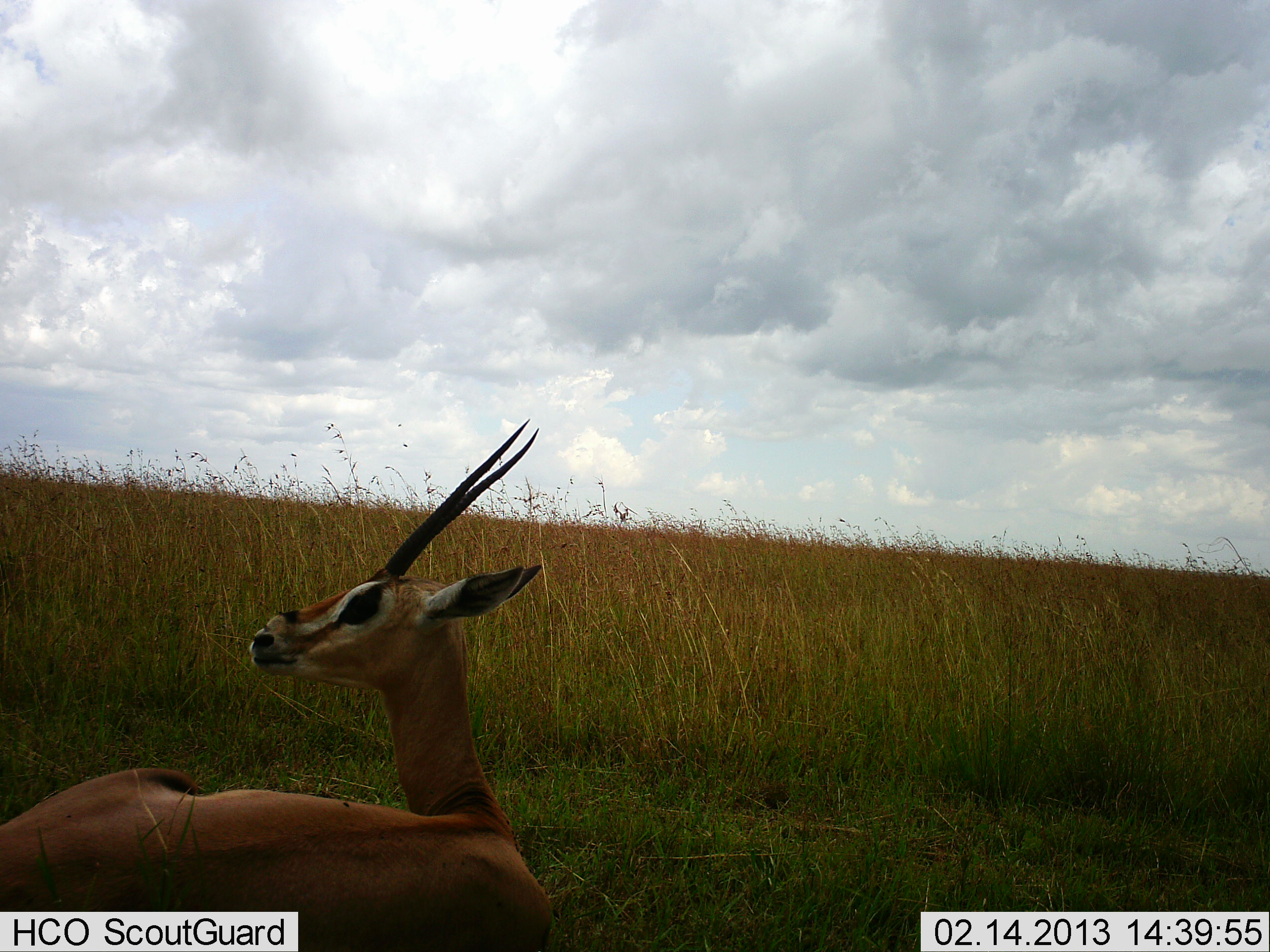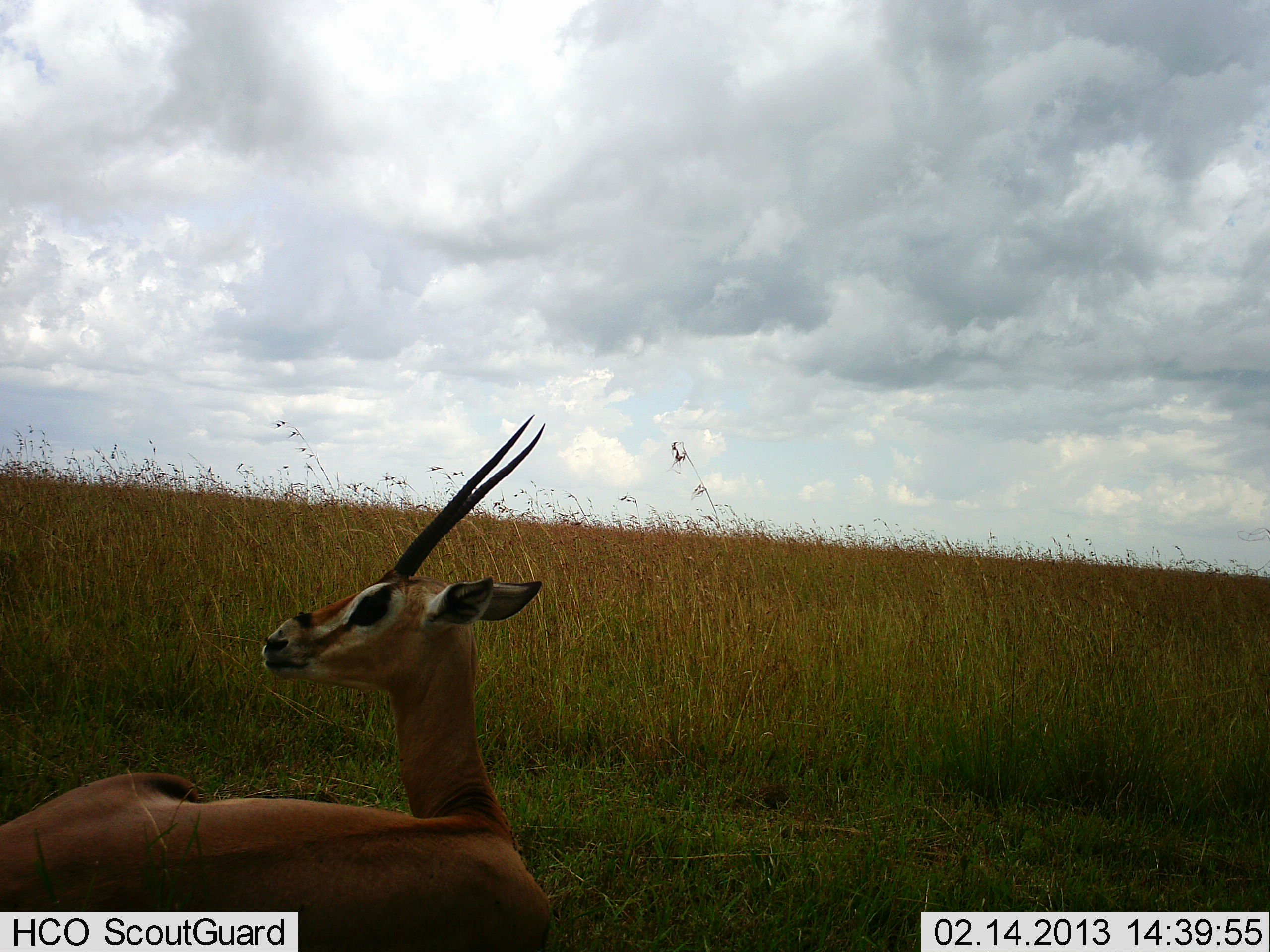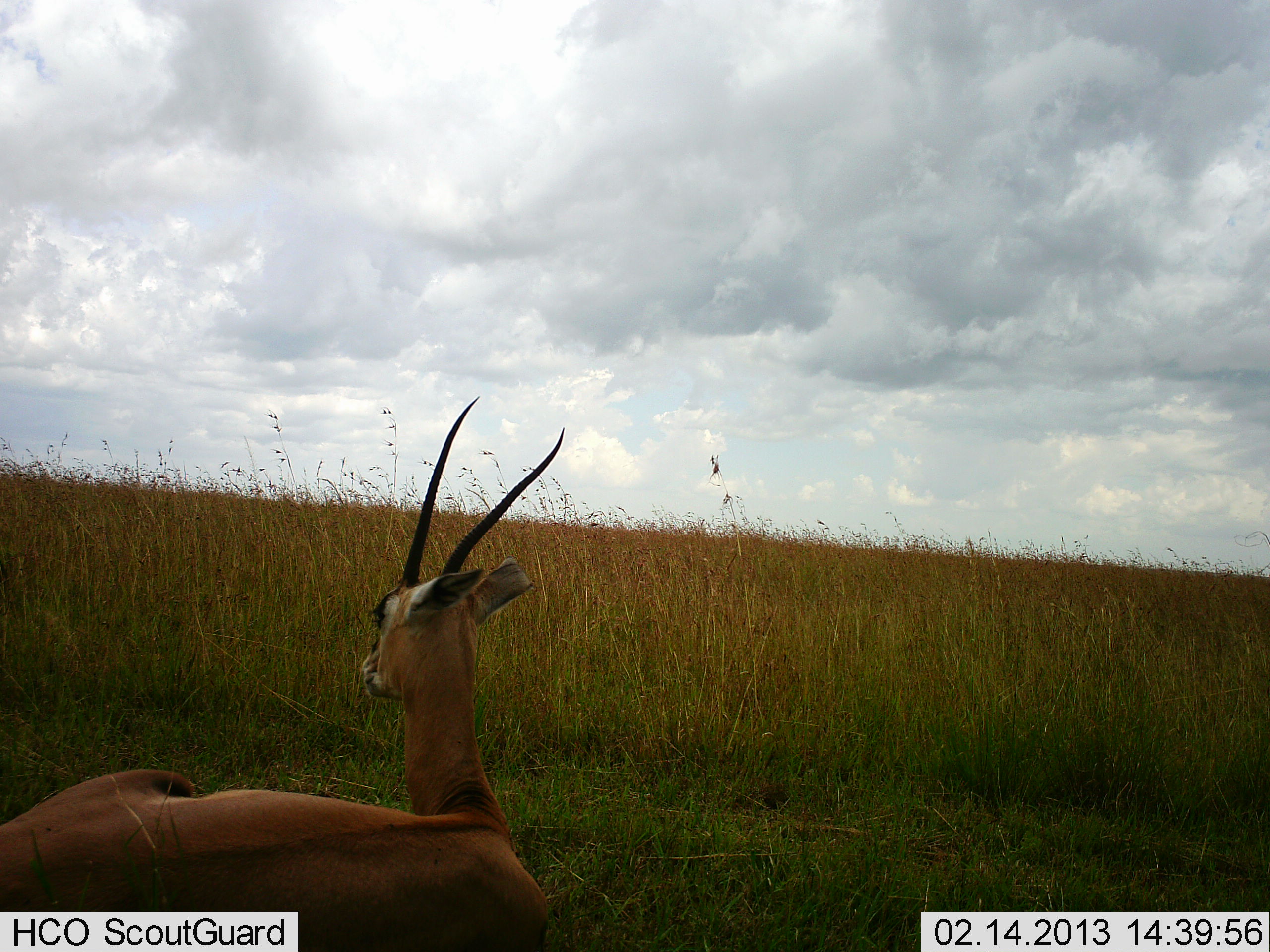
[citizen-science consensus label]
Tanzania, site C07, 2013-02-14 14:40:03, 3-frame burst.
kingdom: Animalia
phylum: Chordata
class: Mammalia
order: Artiodactyla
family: Bovidae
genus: Nanger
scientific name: Nanger granti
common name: grant's gazelle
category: gazellegrants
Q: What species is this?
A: Gazellegrants (grant's gazelle) (Nanger granti).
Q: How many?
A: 1.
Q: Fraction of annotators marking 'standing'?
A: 4%.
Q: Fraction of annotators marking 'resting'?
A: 96%.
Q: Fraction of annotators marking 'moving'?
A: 0%.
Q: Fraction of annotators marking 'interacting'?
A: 0%.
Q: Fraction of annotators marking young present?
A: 0%.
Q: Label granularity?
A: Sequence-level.